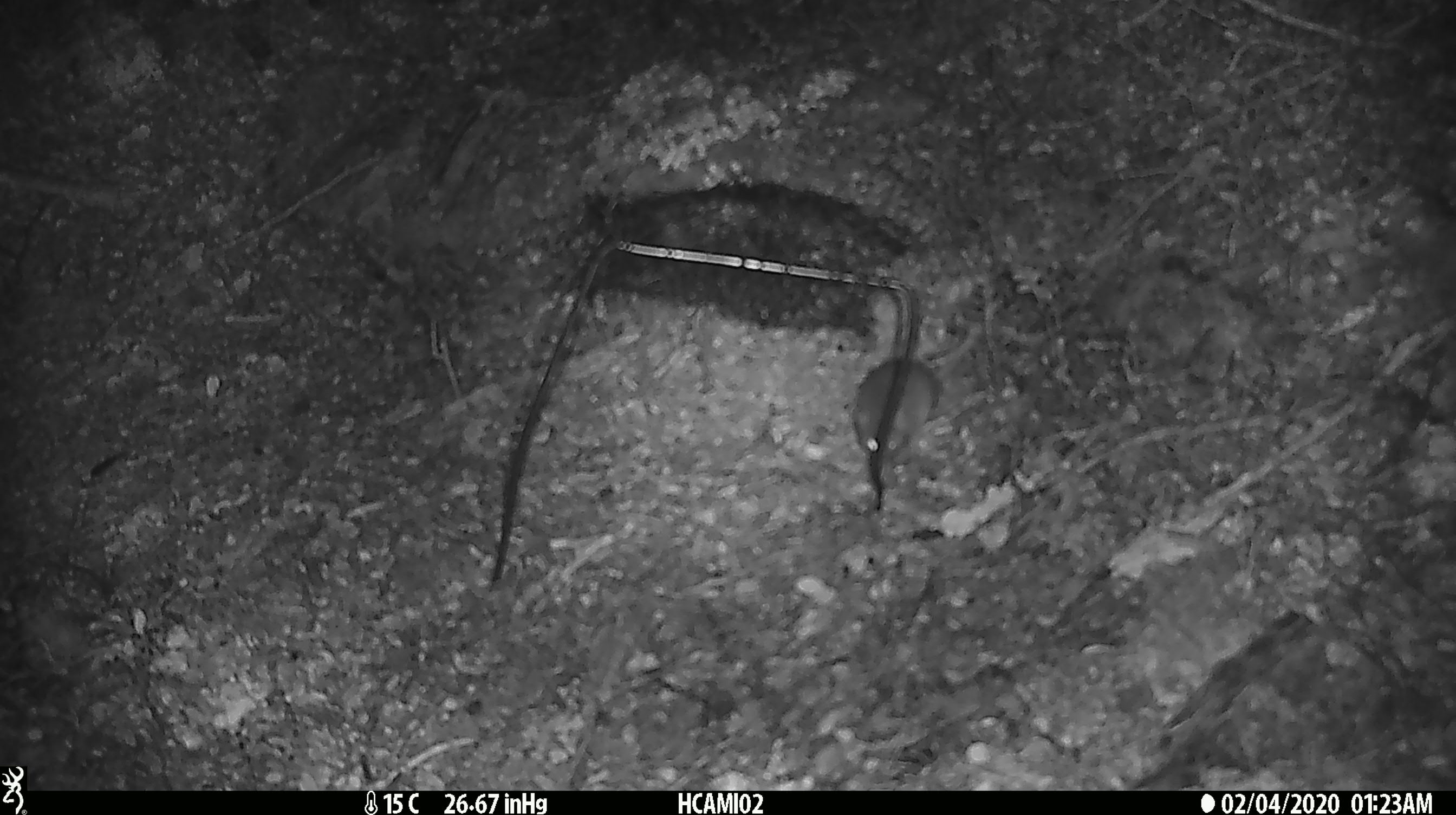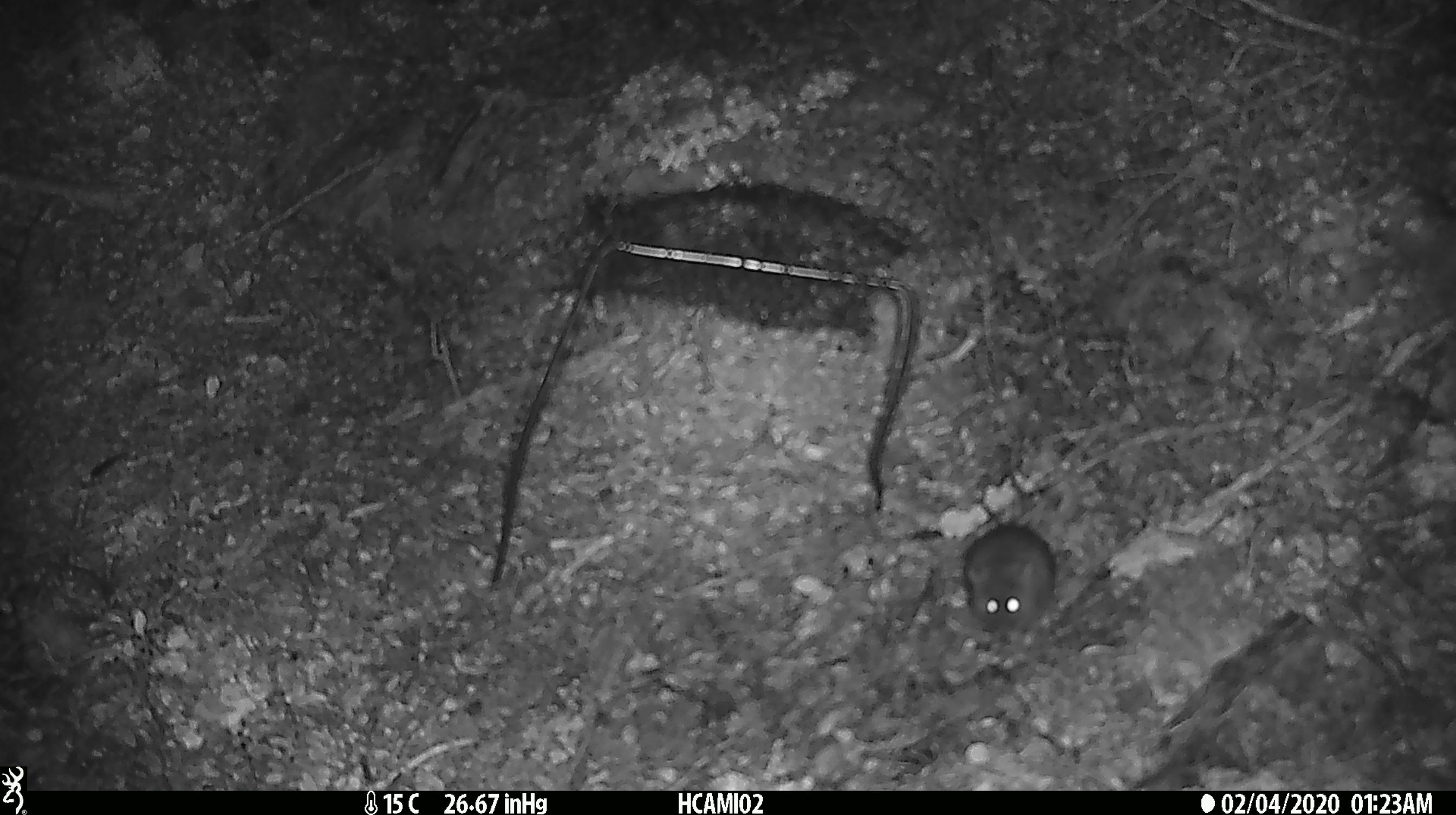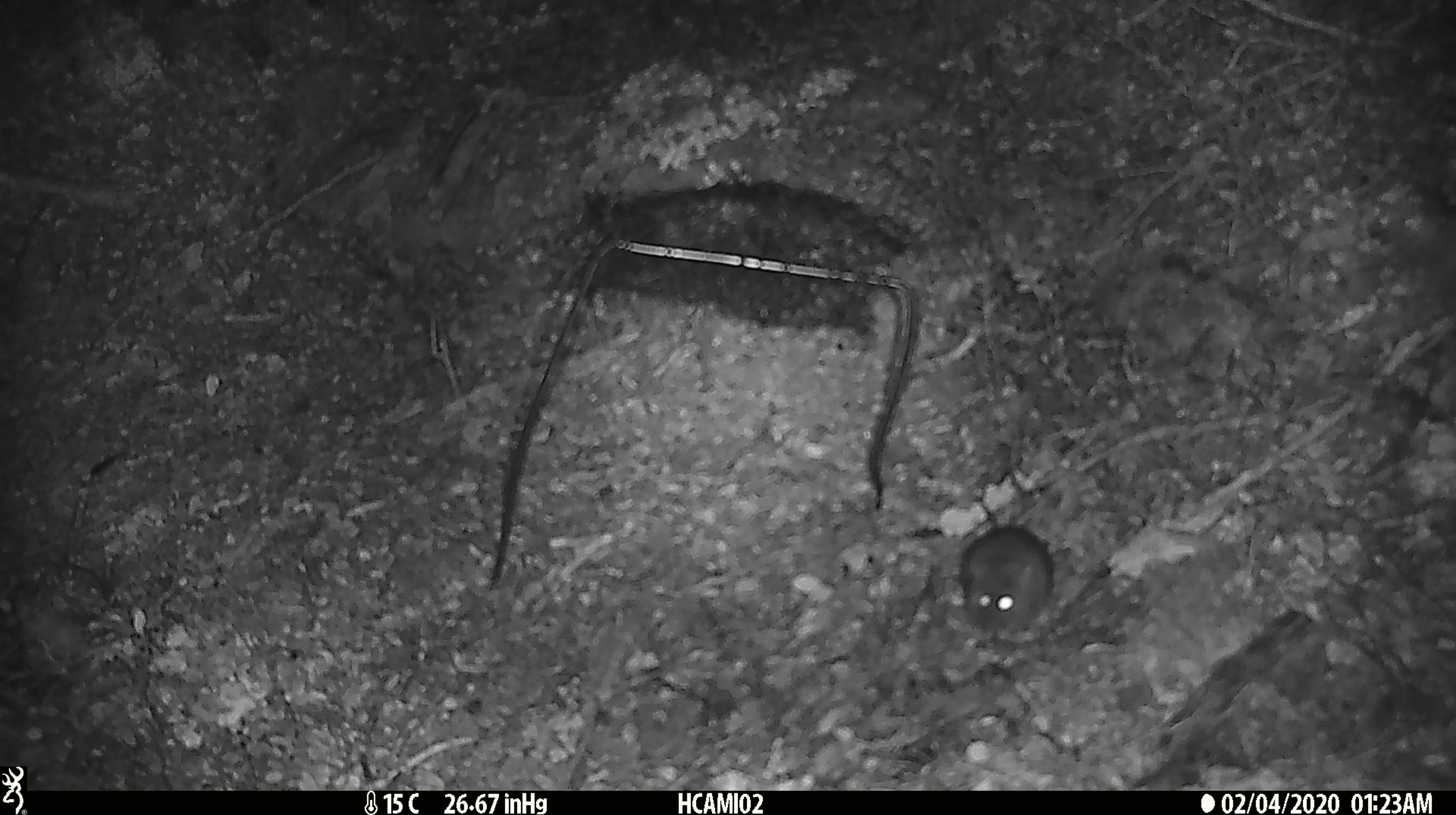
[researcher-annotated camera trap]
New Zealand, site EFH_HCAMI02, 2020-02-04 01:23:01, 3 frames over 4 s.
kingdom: Animalia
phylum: Chordata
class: Mammalia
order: Rodentia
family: Muridae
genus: Mus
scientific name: Mus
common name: mouse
Mouse (Mus).